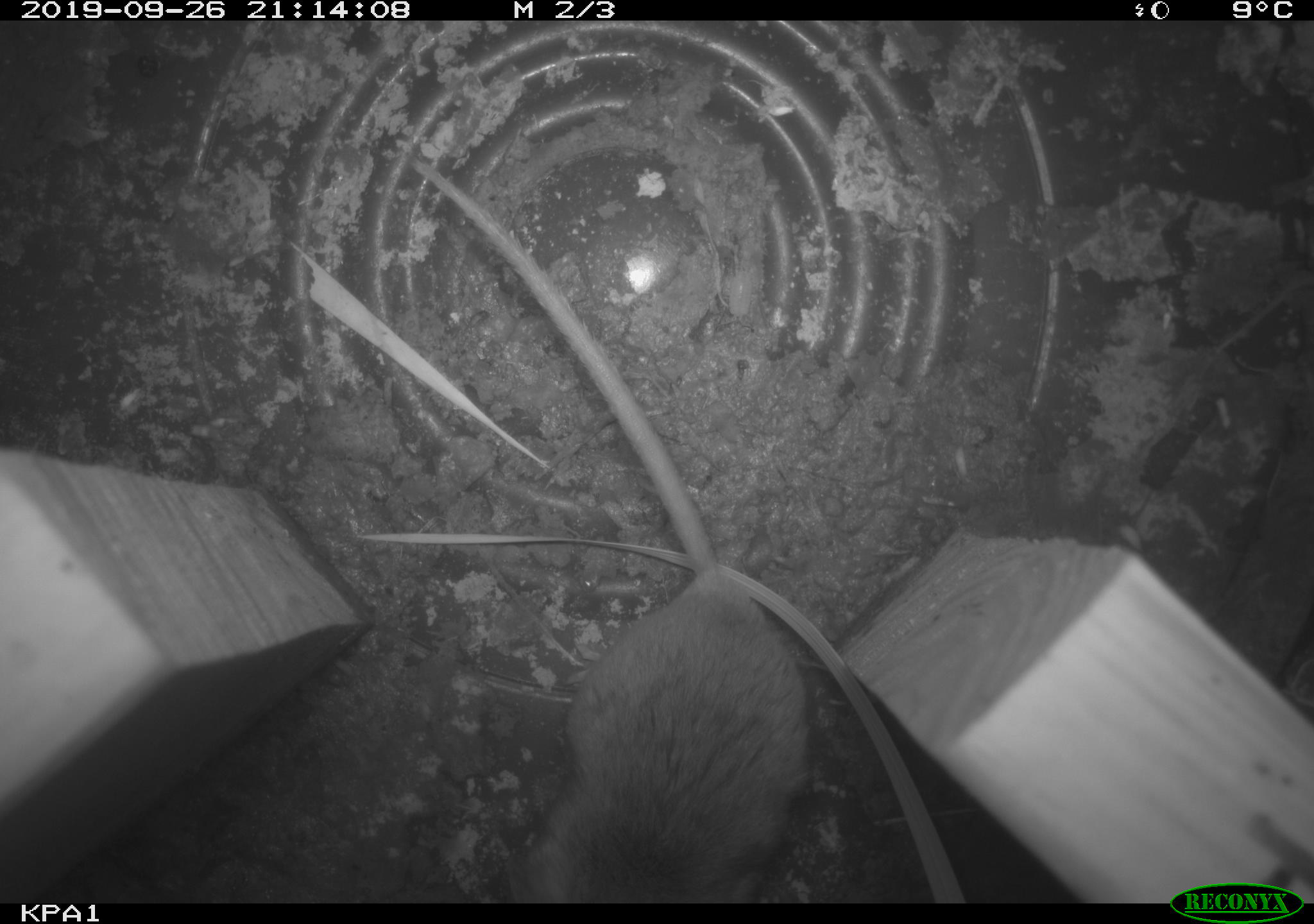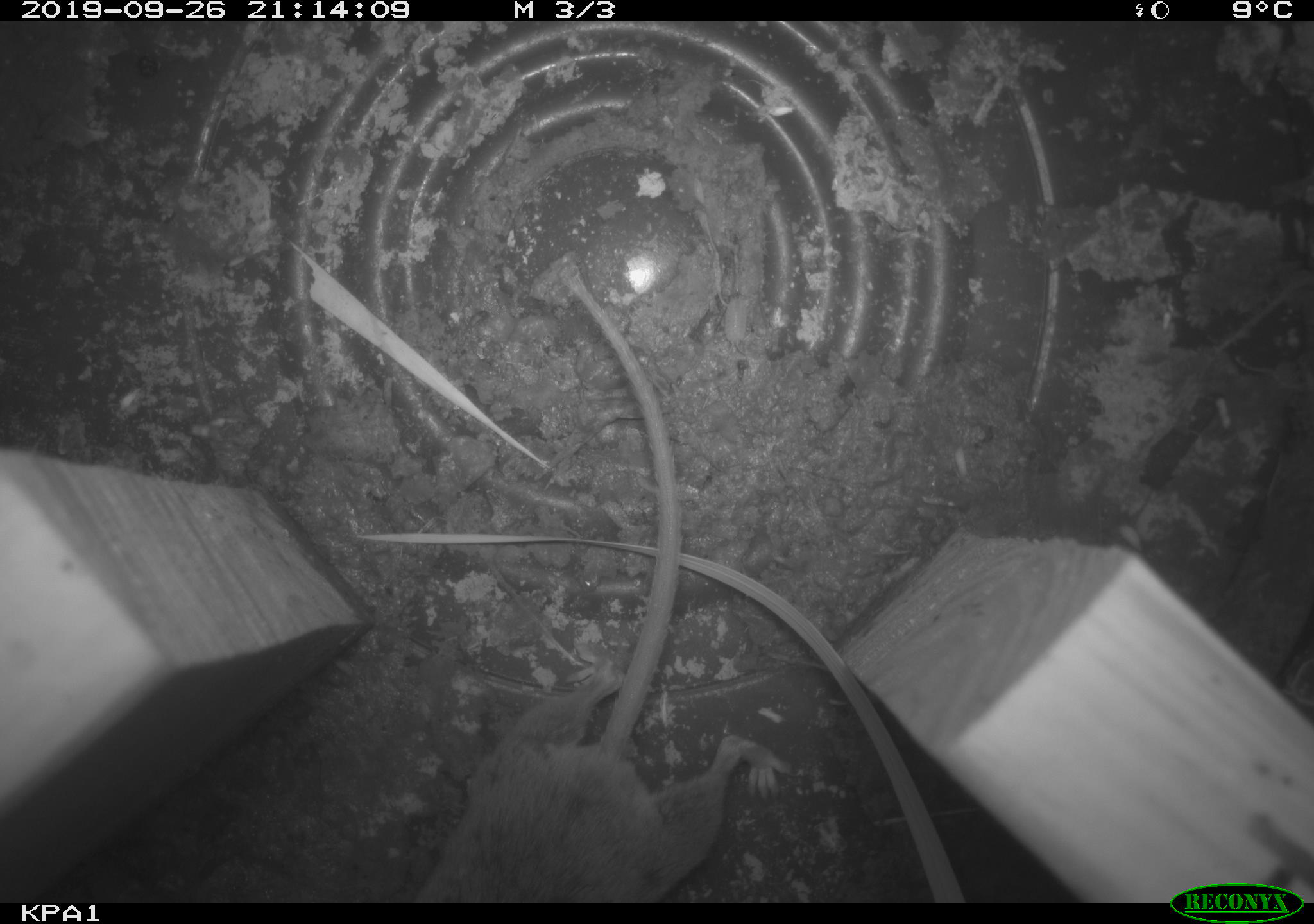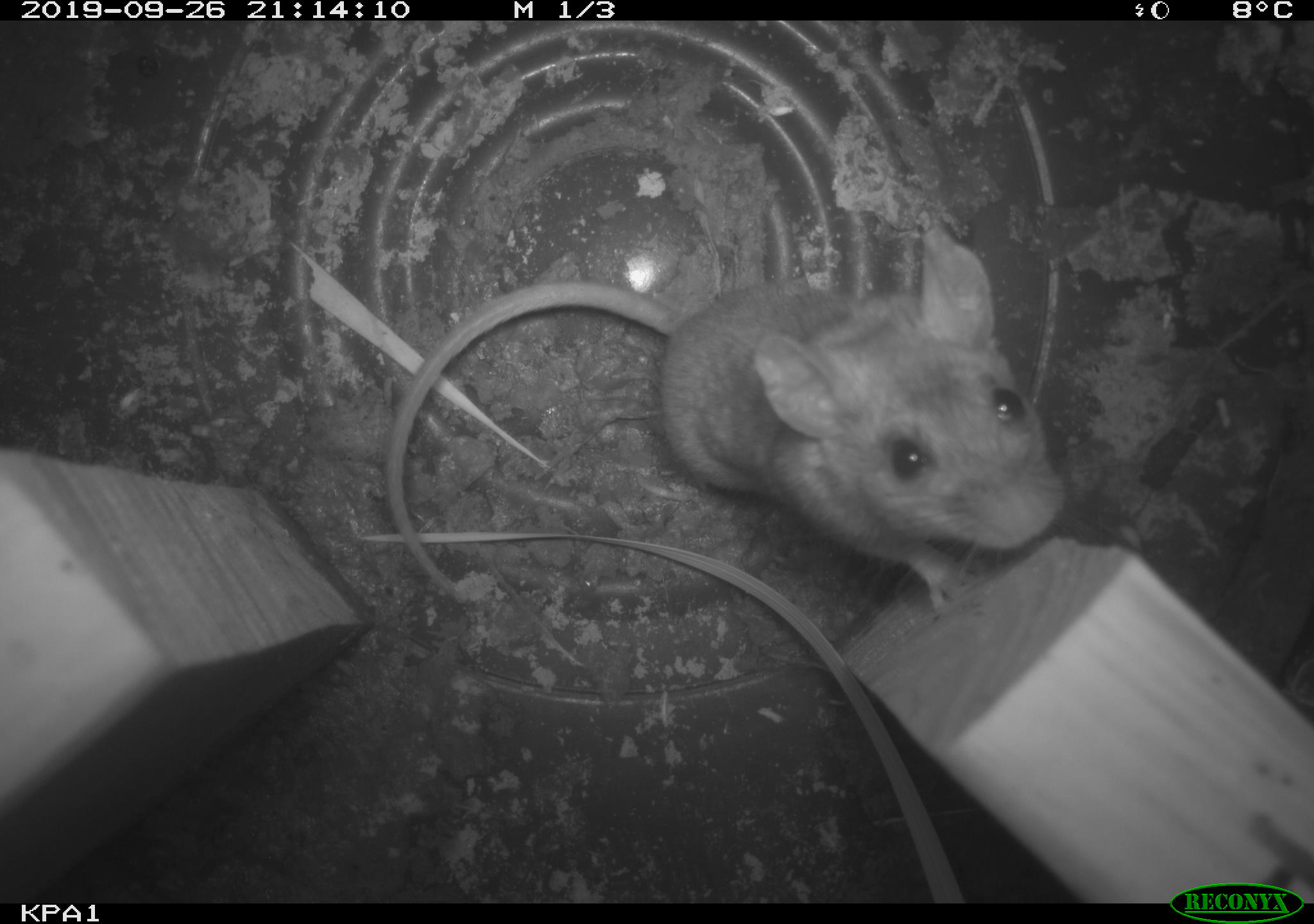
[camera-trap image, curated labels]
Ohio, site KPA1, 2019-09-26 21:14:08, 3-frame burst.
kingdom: Animalia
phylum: Chordata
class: Mammalia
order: Rodentia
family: Cricetidae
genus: Peromyscus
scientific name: Peromyscus leucopus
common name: white-footed mouse